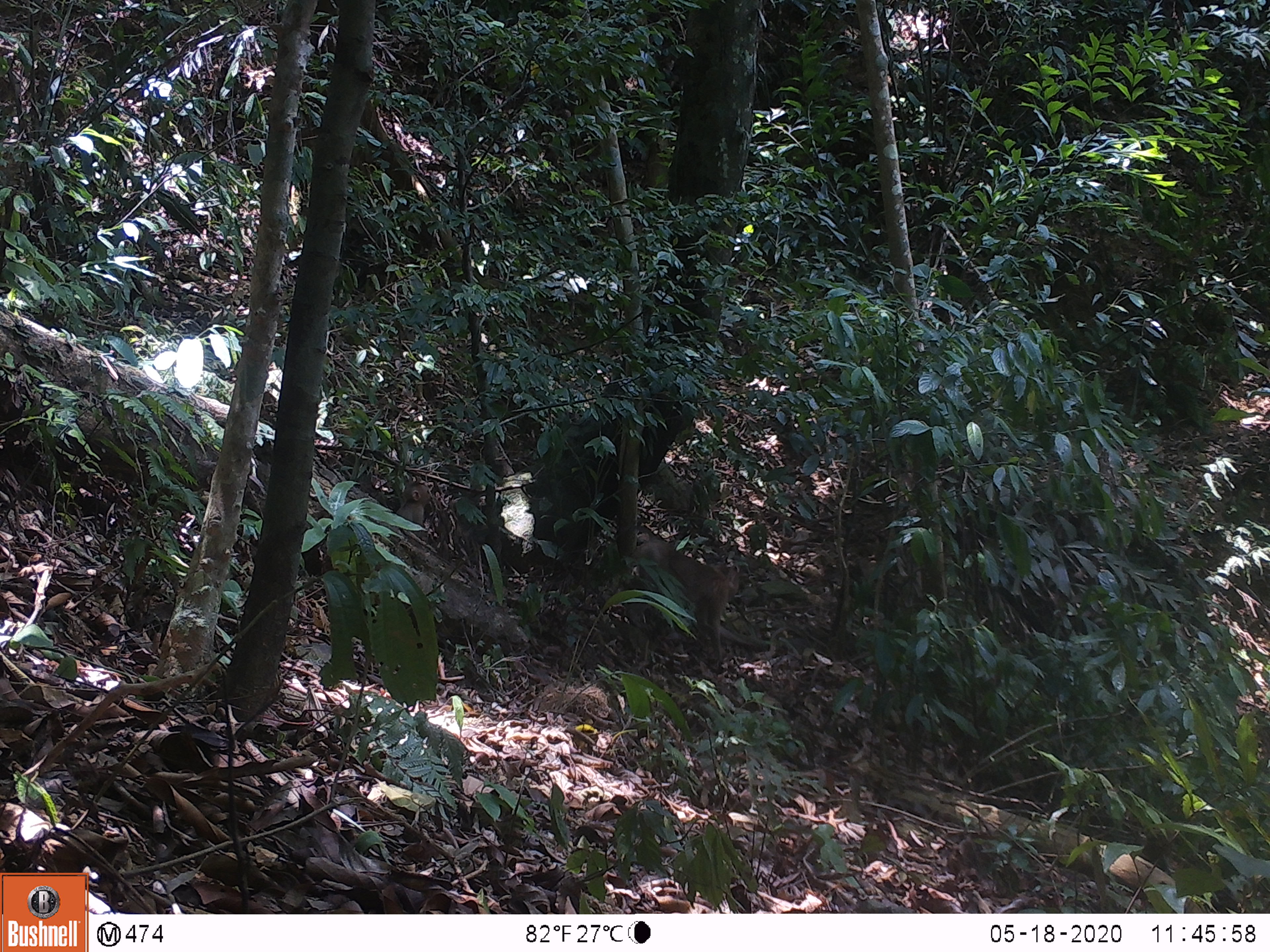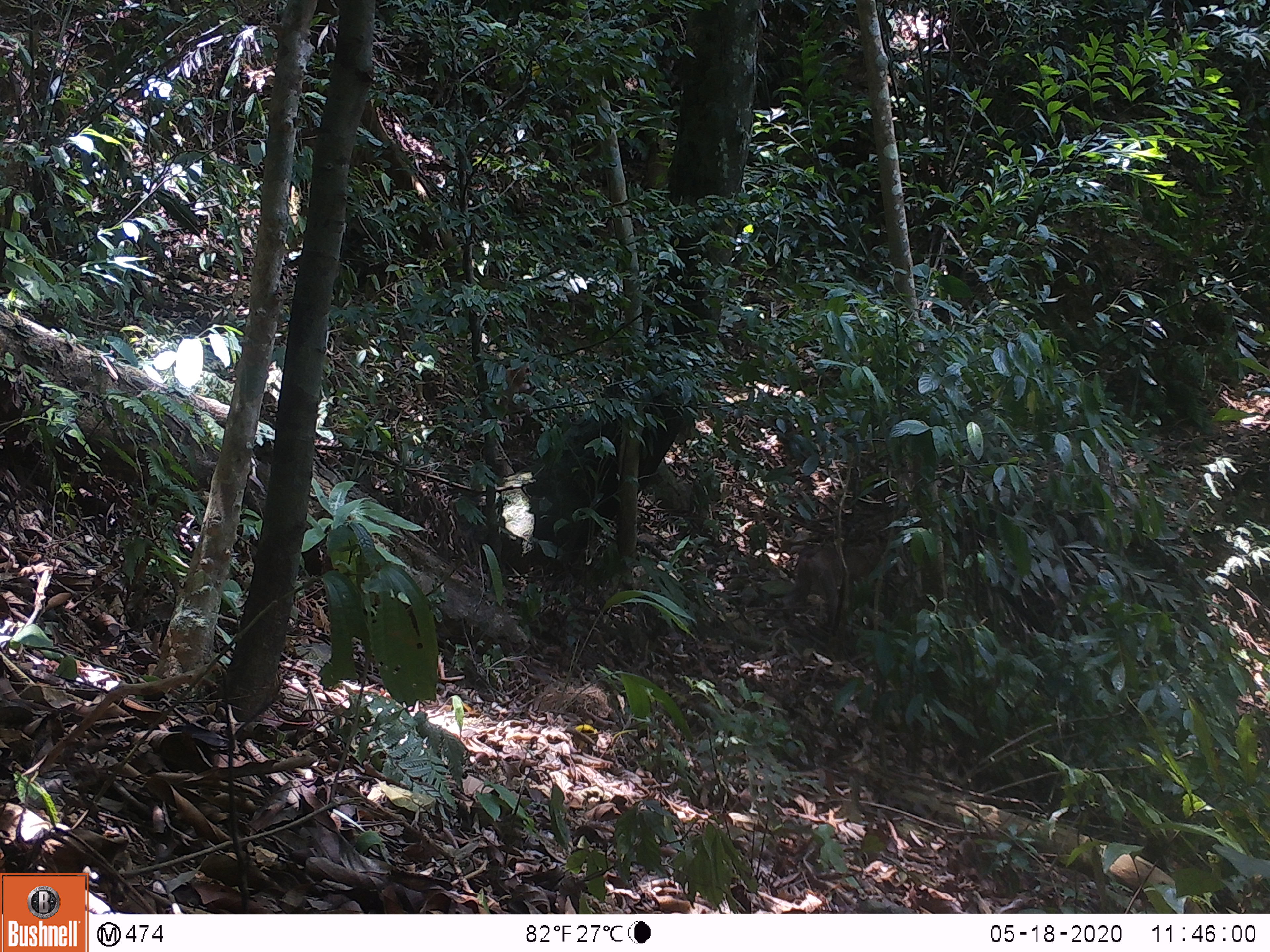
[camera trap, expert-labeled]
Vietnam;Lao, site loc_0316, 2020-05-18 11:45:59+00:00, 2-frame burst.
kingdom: Animalia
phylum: Chordata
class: Mammalia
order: Primates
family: Cercopithecidae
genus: Macaca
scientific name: Macaca nemestrina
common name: pig-tailed macaque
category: pig tailed macaque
Pig tailed macaque (pig-tailed macaque) (Macaca nemestrina). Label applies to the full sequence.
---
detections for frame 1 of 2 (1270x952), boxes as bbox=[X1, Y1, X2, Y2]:
pig tailed macaque: bbox=[633, 524, 741, 674]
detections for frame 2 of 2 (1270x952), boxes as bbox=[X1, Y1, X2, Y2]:
pig tailed macaque: bbox=[787, 538, 883, 632]